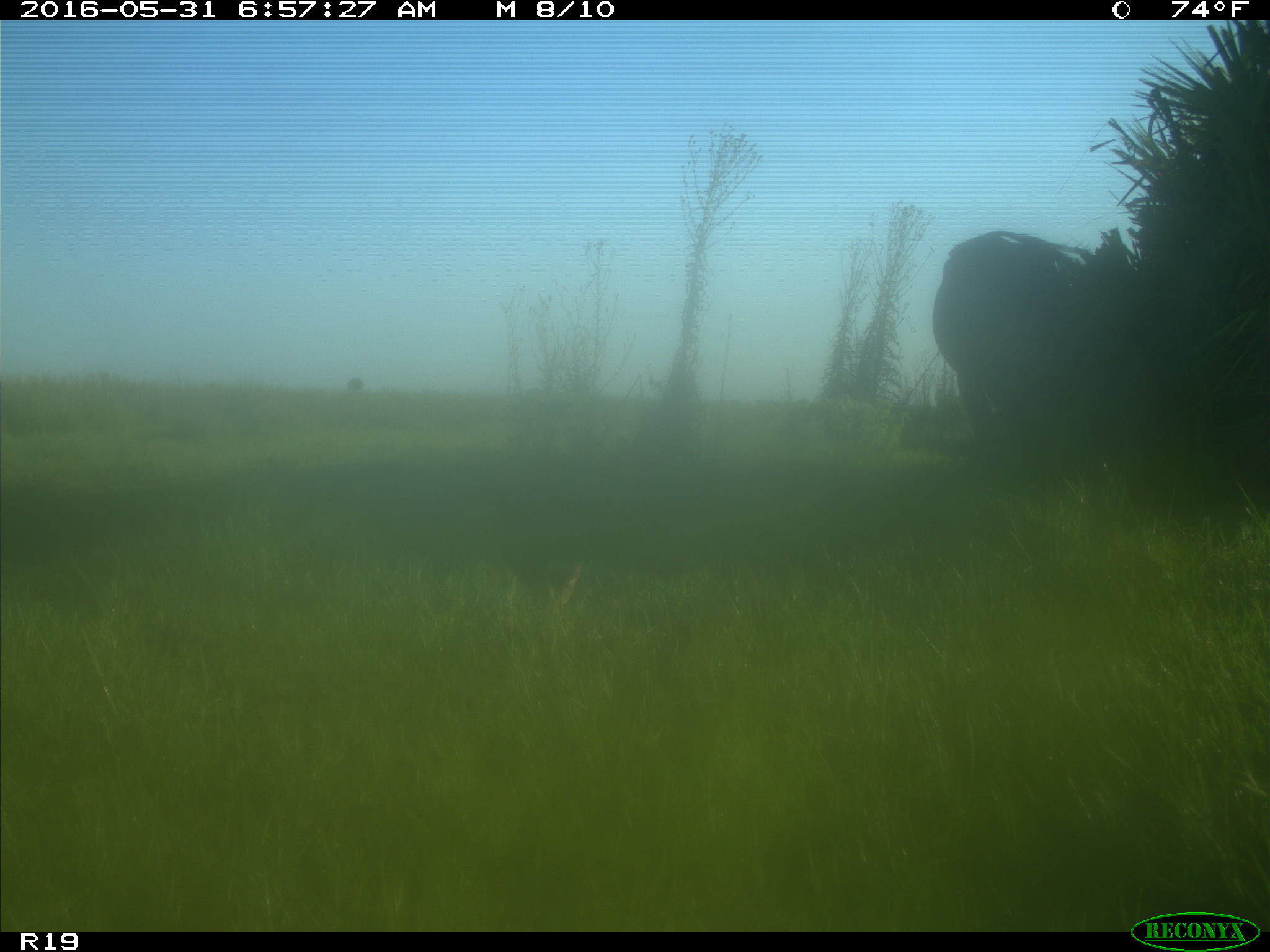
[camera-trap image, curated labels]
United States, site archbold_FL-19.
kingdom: Animalia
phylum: Chordata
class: Mammalia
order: Artiodactyla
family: Bovidae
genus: Bos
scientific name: Bos taurus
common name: domestic cow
Bos taurus (domestic cow).